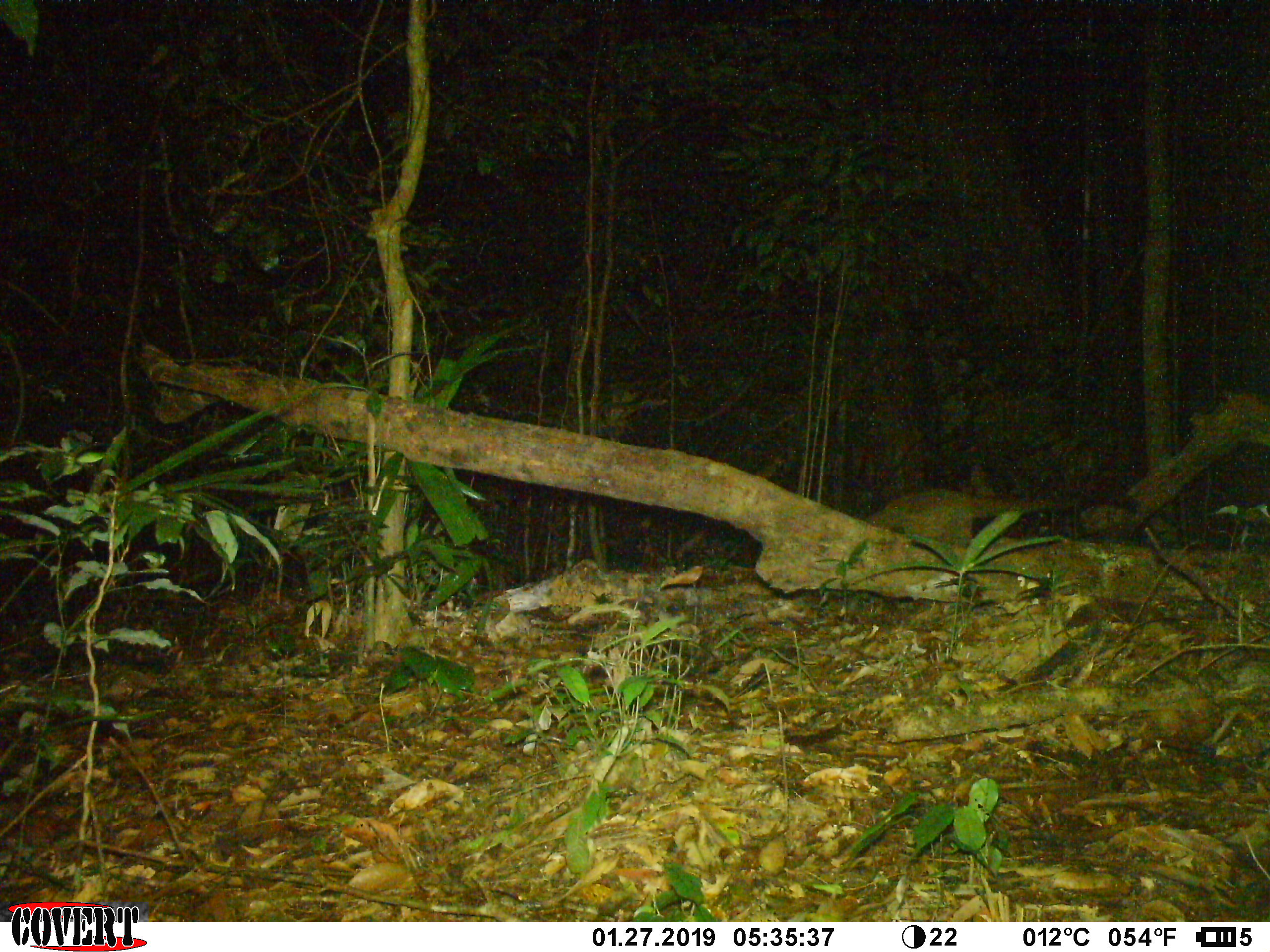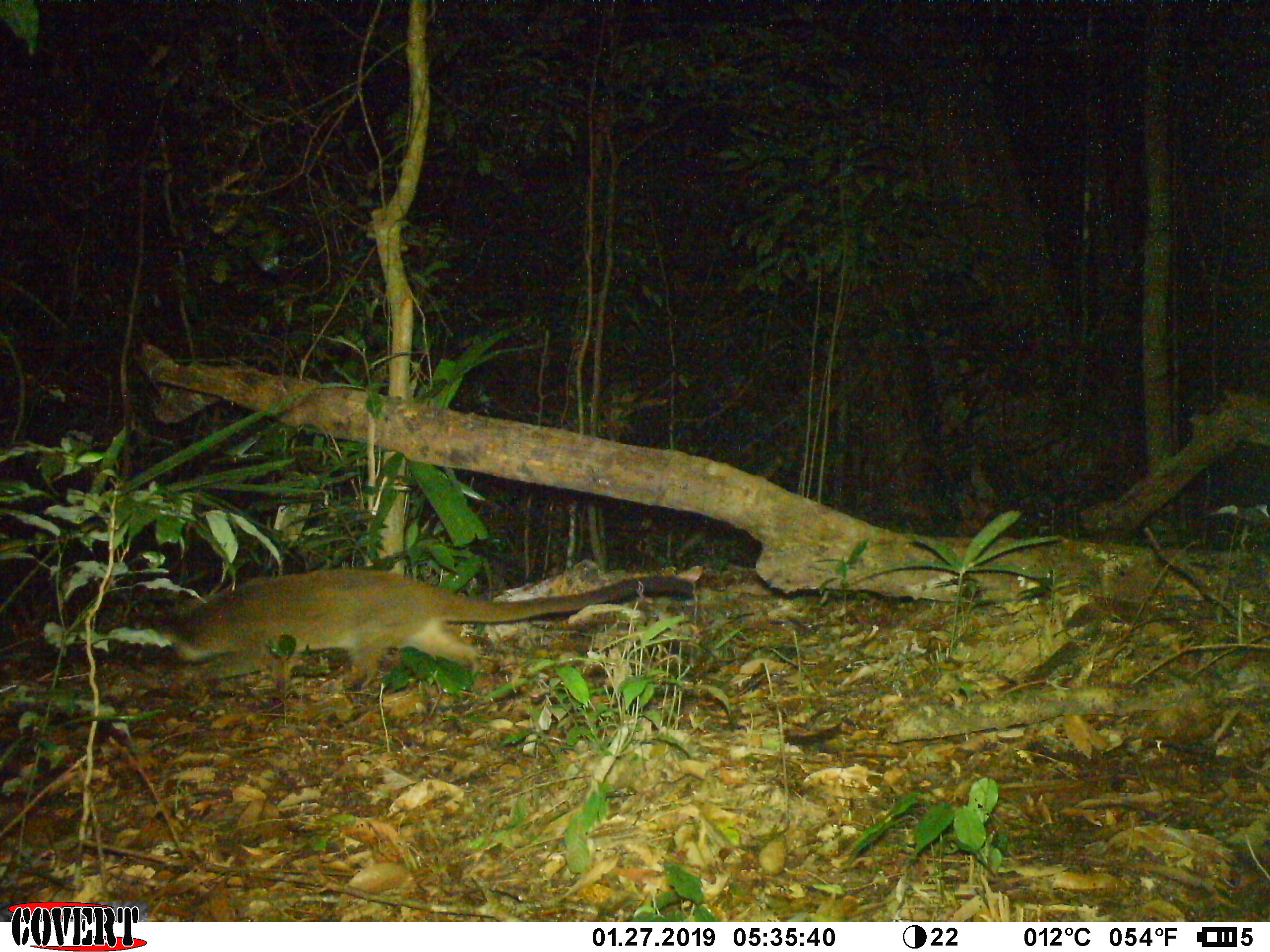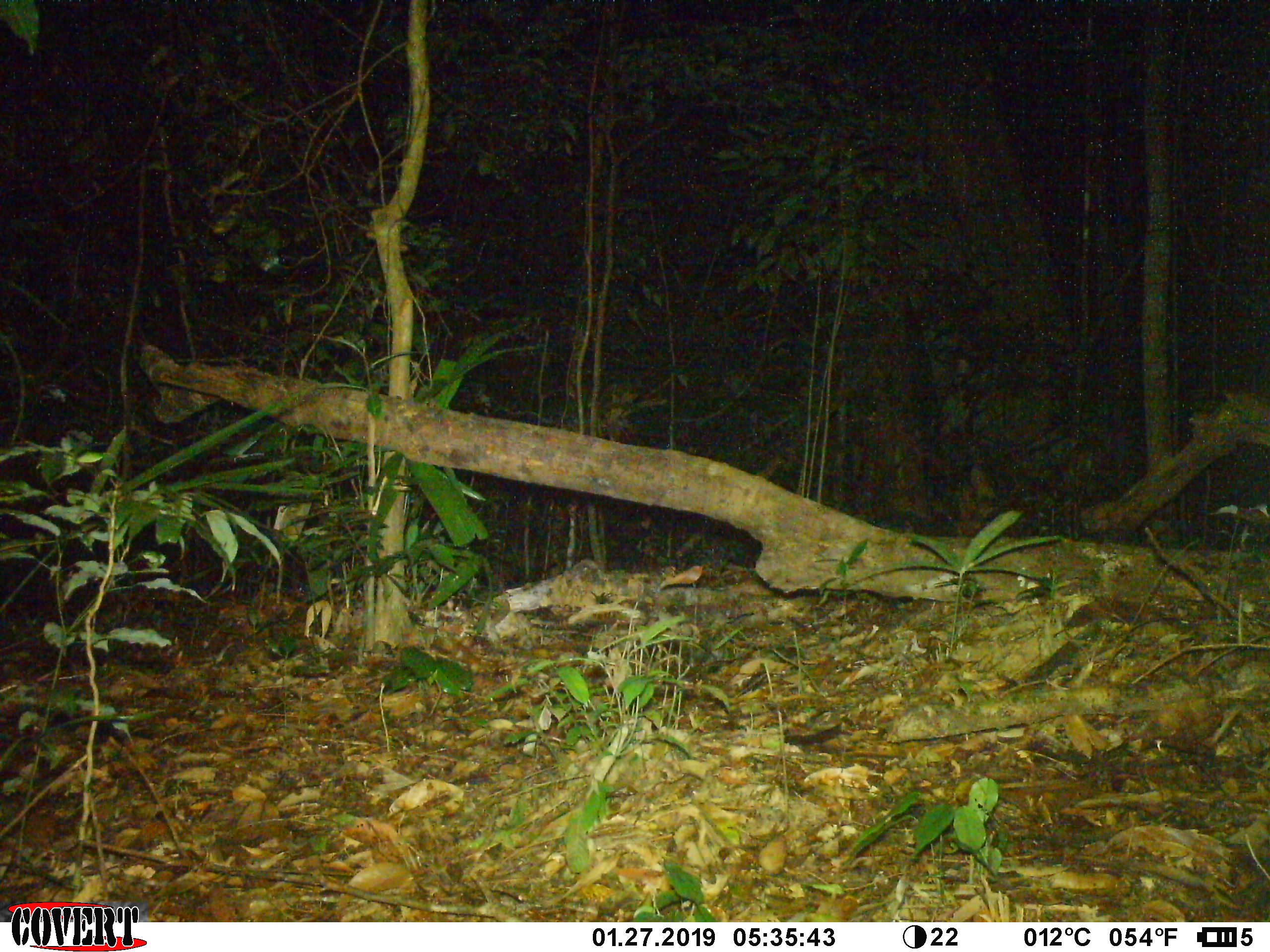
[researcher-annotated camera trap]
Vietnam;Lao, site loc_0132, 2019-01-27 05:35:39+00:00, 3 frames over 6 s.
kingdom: Animalia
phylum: Chordata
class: Mammalia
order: Carnivora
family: Viverridae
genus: Paguma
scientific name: Paguma larvata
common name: masked palm civet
Masked palm civet (Paguma larvata). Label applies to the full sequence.